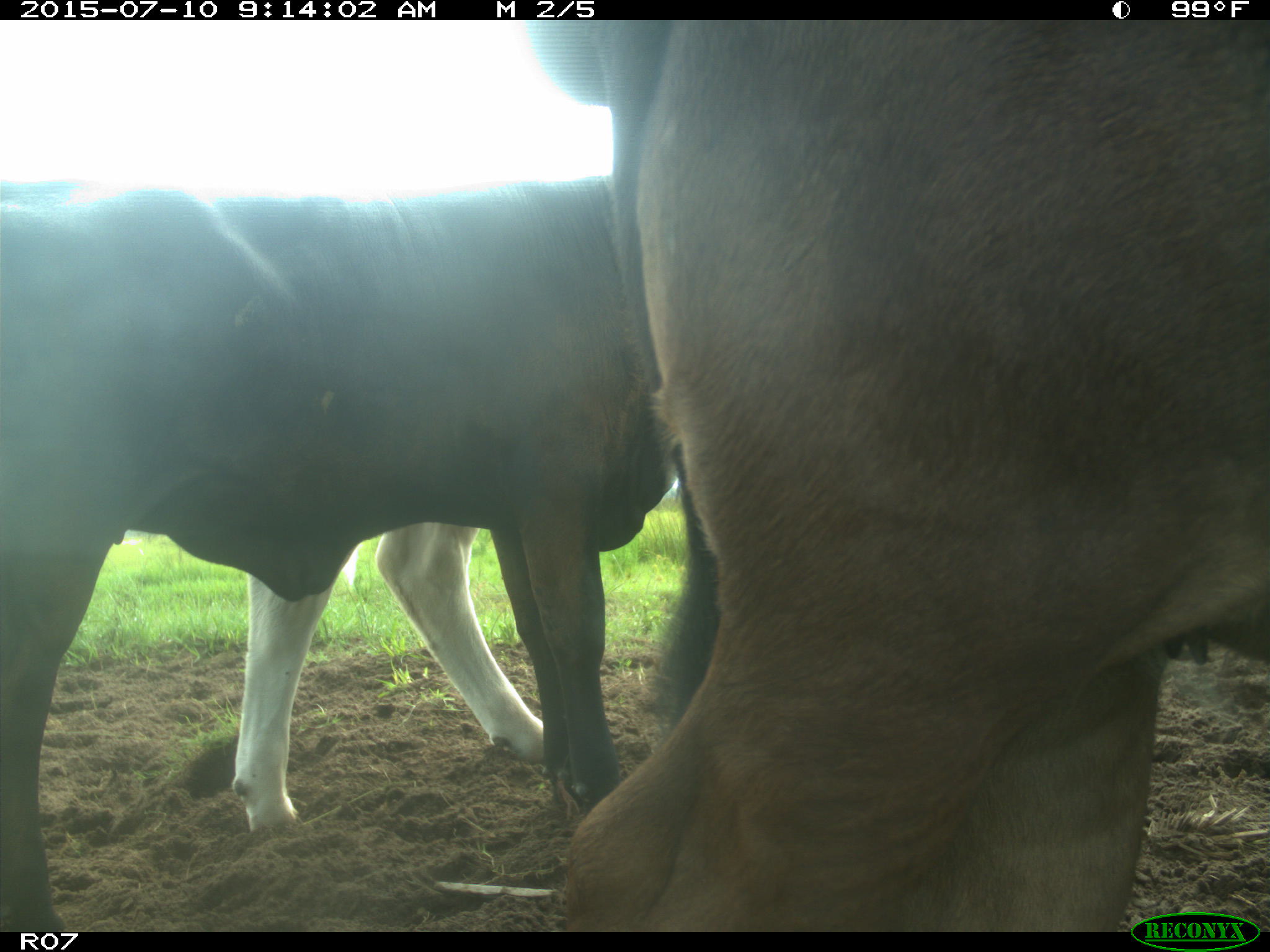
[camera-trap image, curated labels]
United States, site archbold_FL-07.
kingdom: Animalia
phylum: Chordata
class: Mammalia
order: Artiodactyla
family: Bovidae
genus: Bos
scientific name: Bos taurus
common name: domestic cow